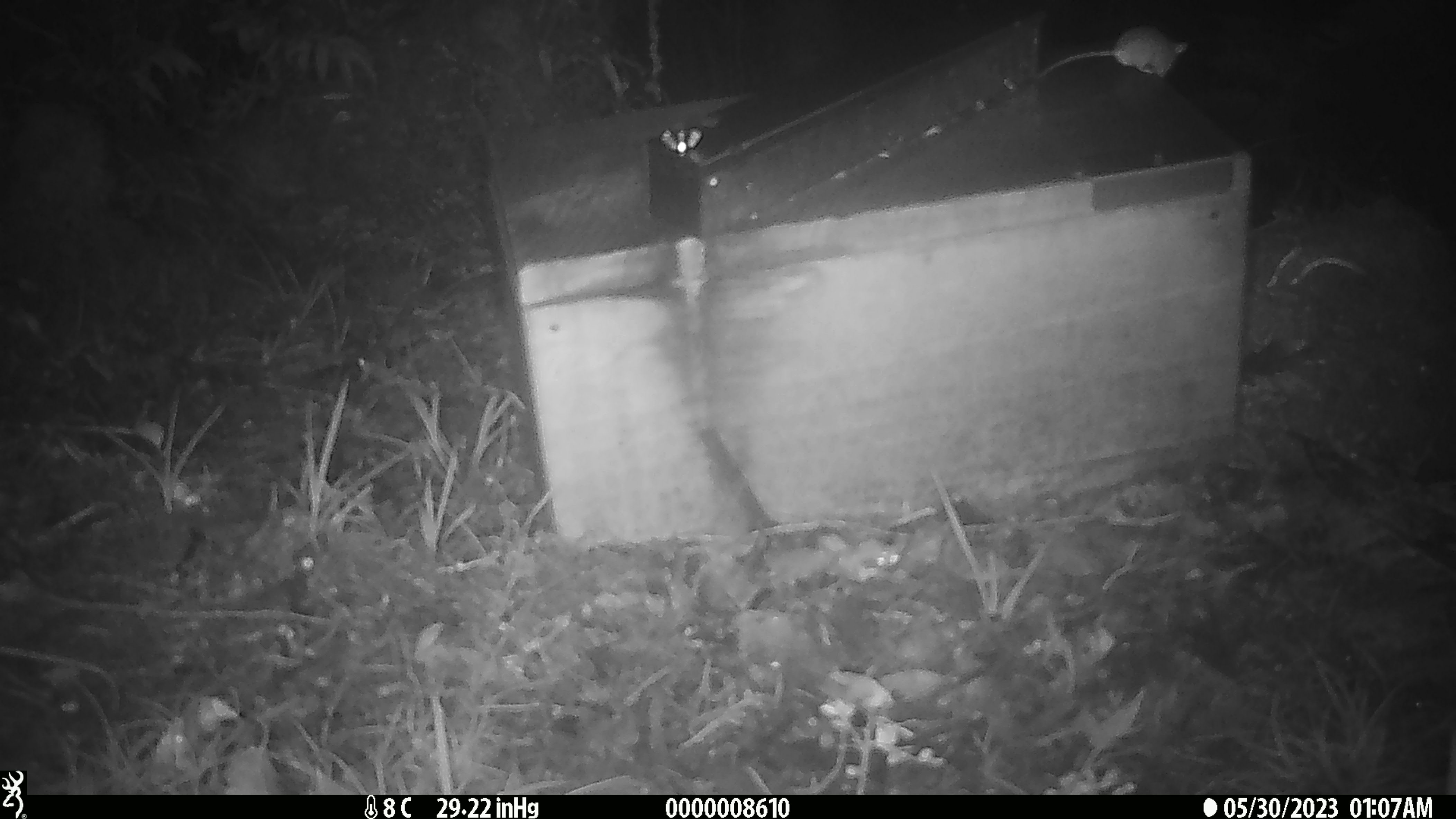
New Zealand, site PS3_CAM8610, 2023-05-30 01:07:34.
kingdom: Animalia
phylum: Chordata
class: Mammalia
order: Rodentia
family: Muridae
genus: Mus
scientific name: Mus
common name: mouse